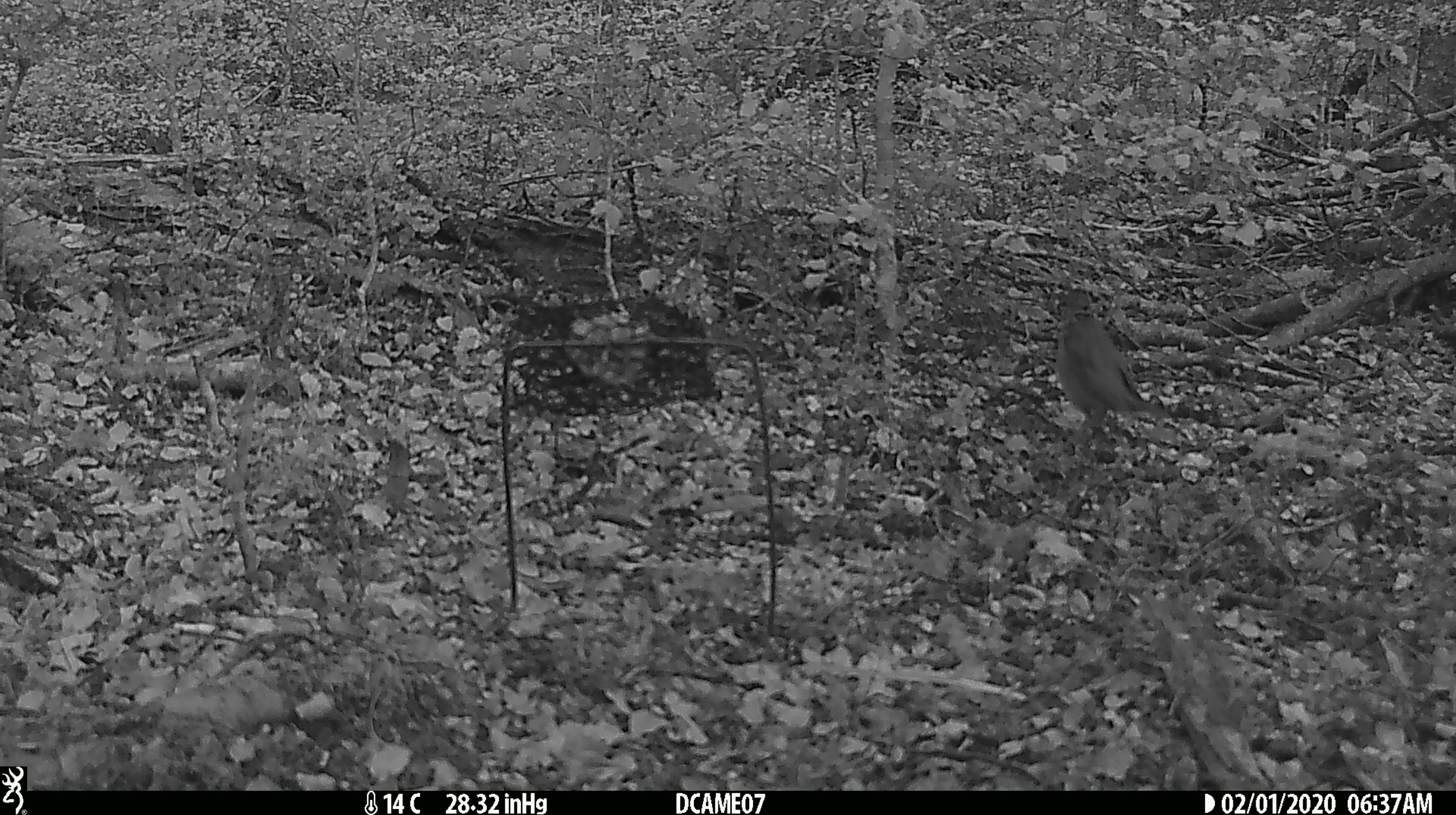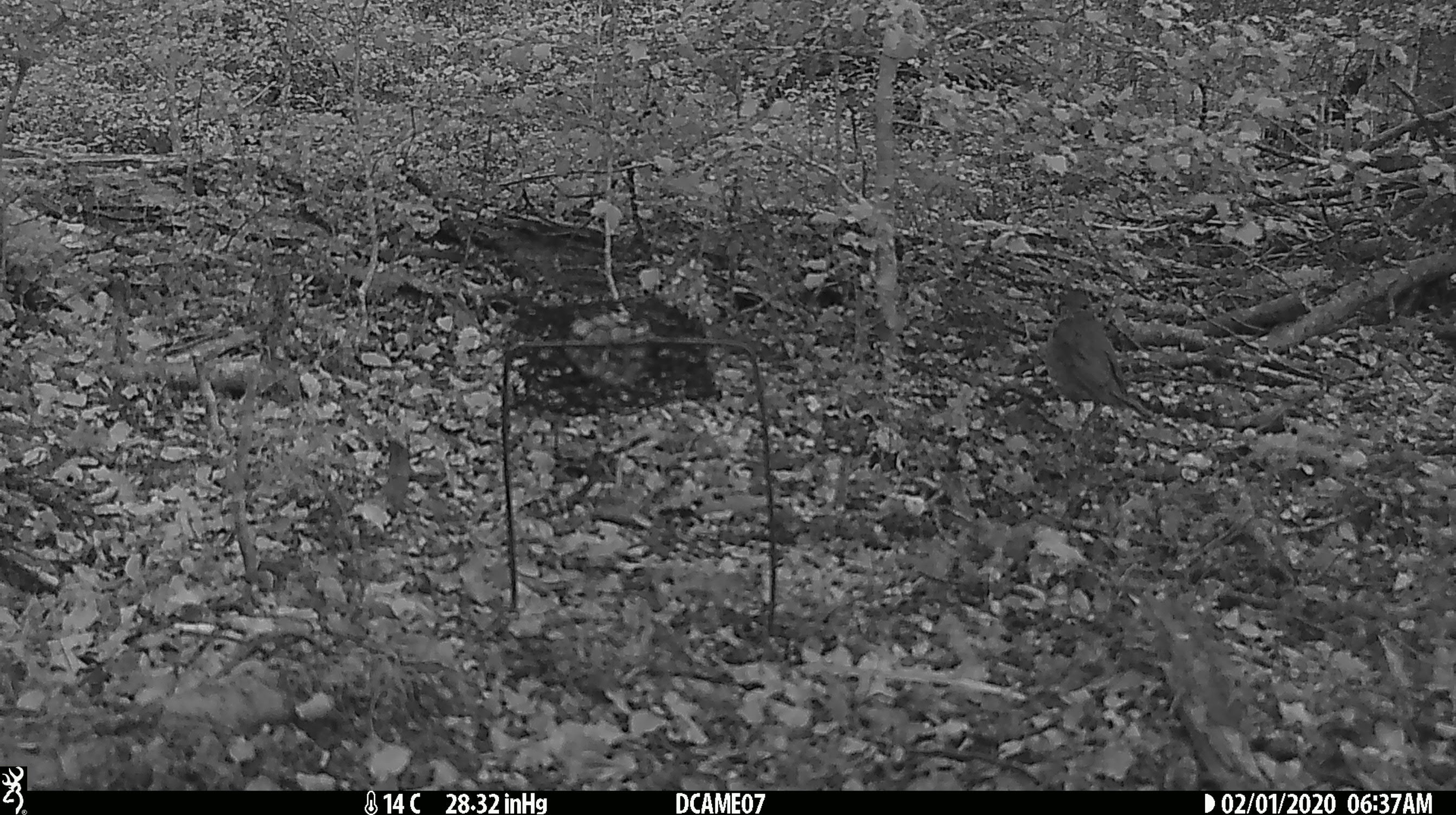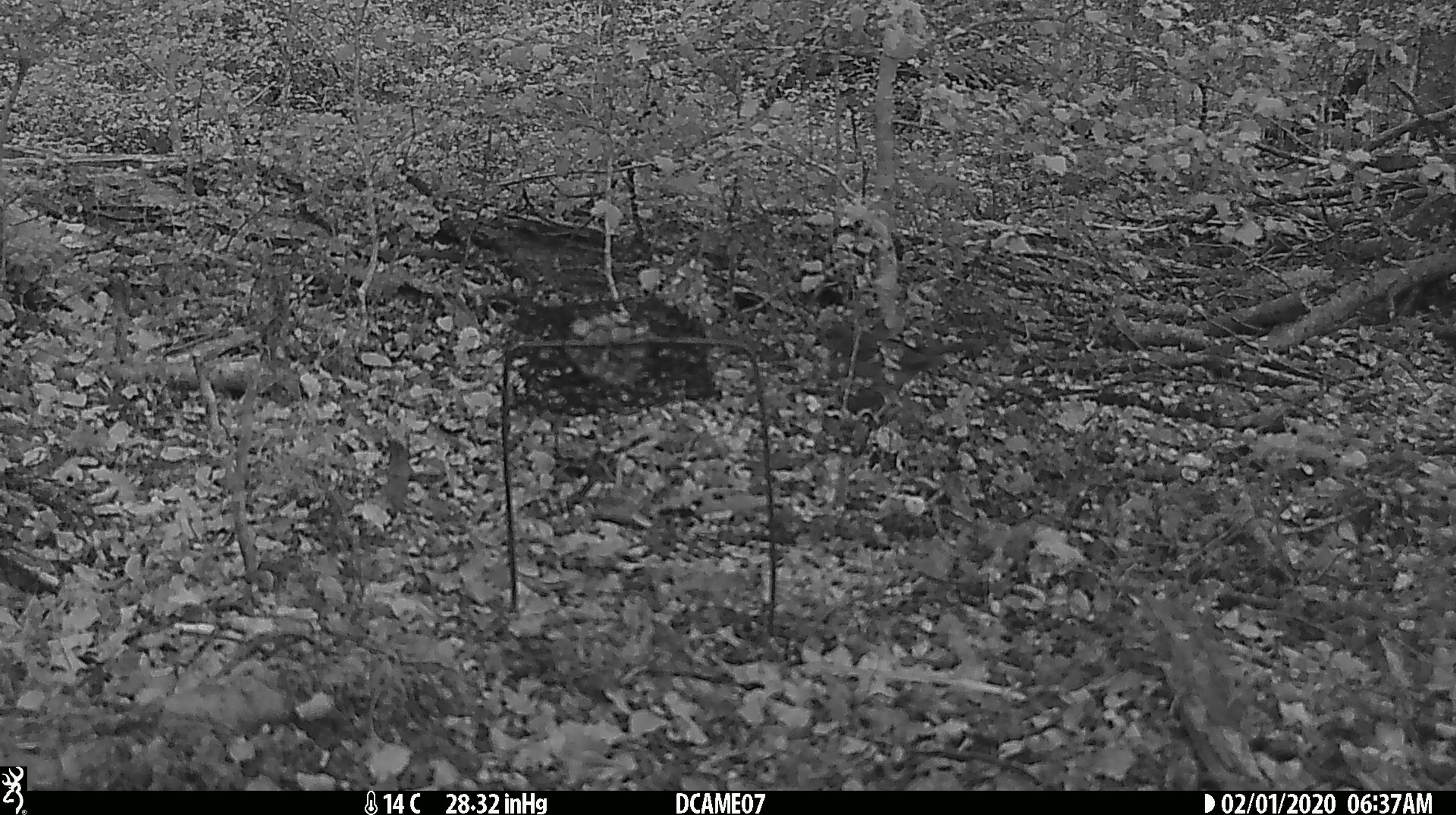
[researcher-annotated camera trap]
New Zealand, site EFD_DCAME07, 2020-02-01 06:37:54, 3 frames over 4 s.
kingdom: Animalia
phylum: Chordata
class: Aves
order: Passeriformes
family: Turdidae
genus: Turdus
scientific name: Turdus philomelos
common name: song thrush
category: thrush